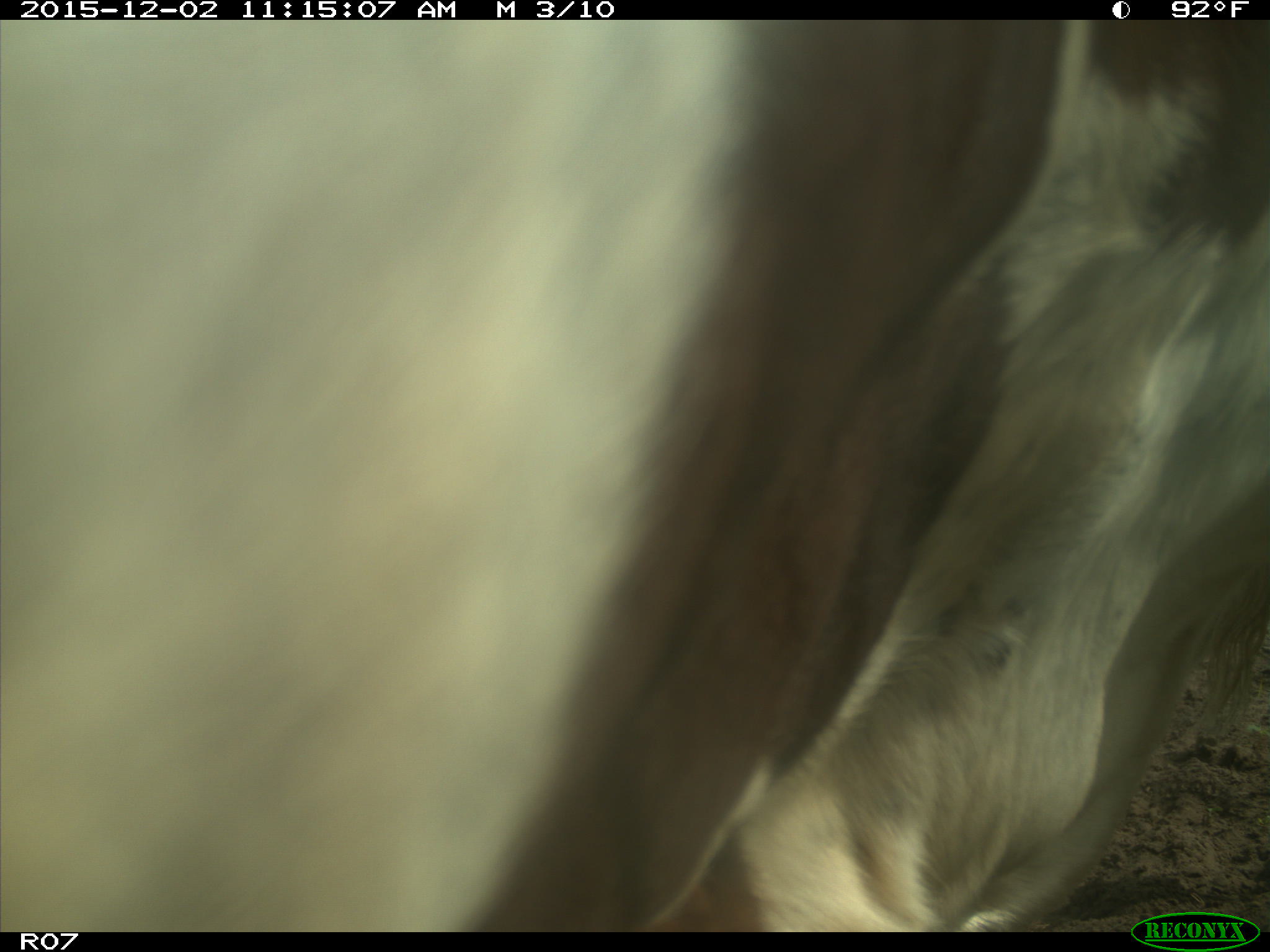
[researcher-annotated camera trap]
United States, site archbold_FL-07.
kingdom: Animalia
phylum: Chordata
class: Mammalia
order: Artiodactyla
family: Bovidae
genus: Bos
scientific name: Bos taurus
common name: domestic cow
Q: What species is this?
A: Bos taurus (domestic cow).